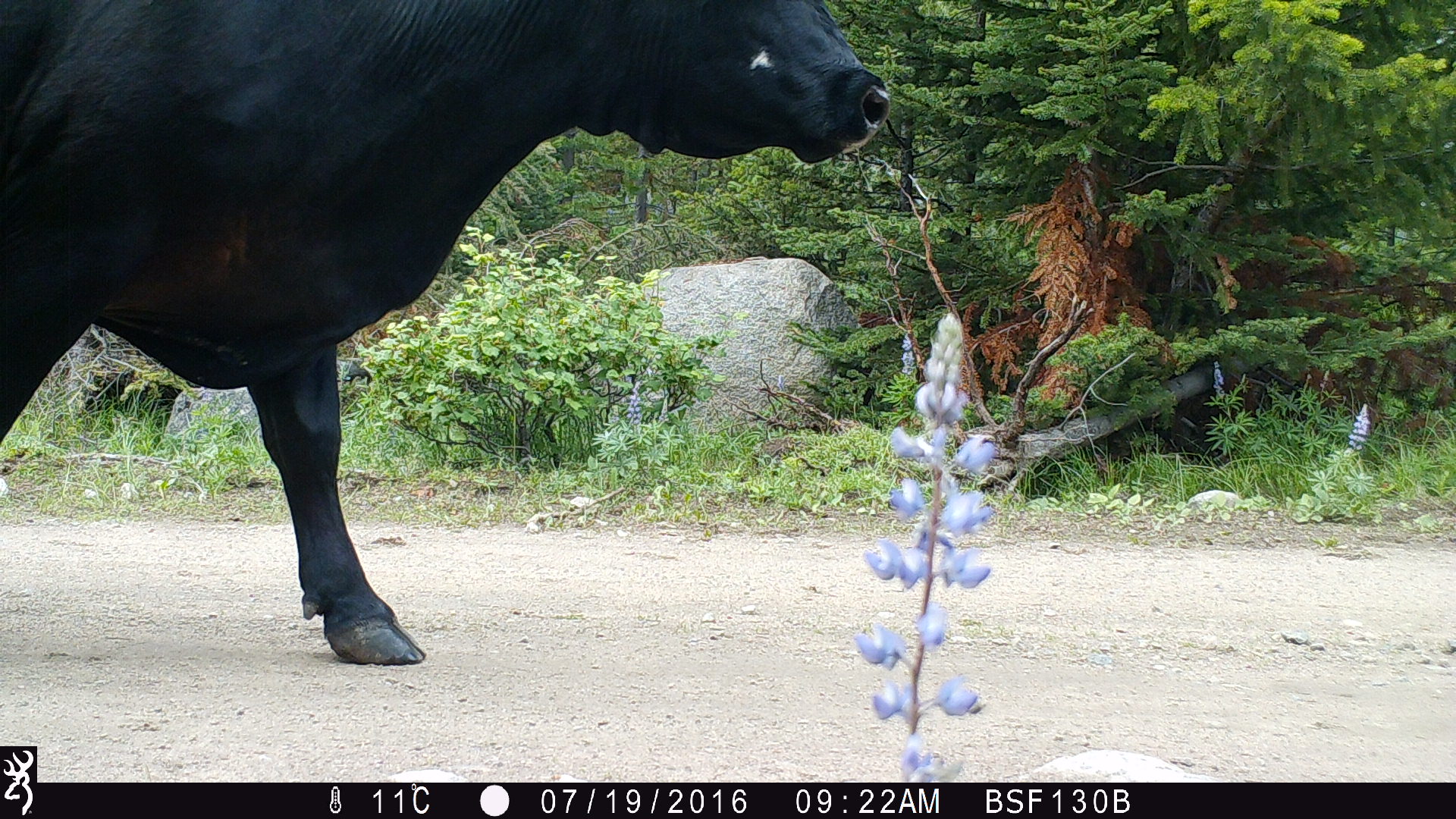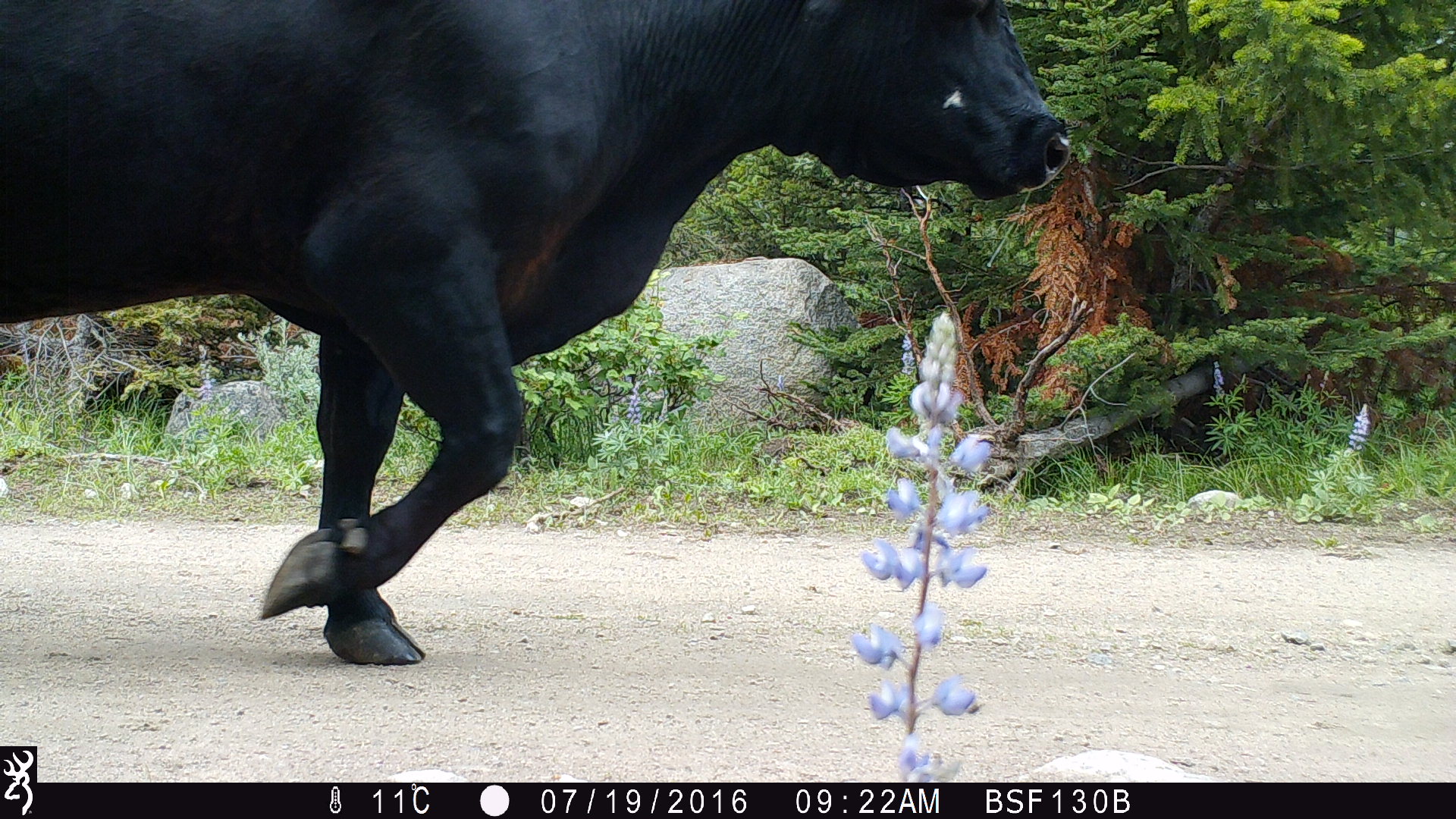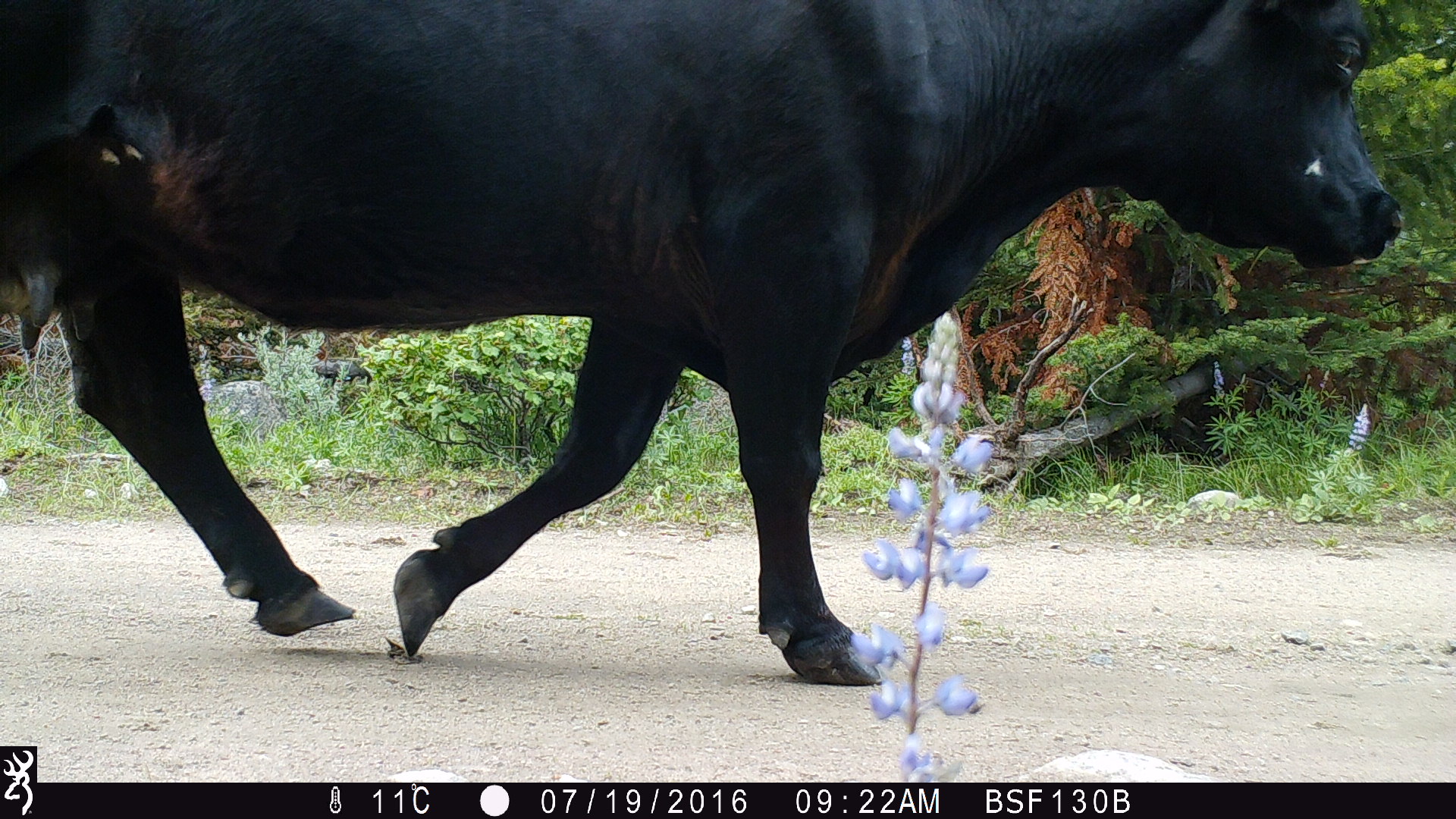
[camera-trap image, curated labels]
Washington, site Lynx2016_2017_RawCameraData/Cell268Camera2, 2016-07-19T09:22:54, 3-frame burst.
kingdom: Animalia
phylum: Chordata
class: Mammalia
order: Artiodactyla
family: Bovidae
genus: Bos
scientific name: Bos taurus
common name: domestic cattle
Domestic cattle (Bos taurus). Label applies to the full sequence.